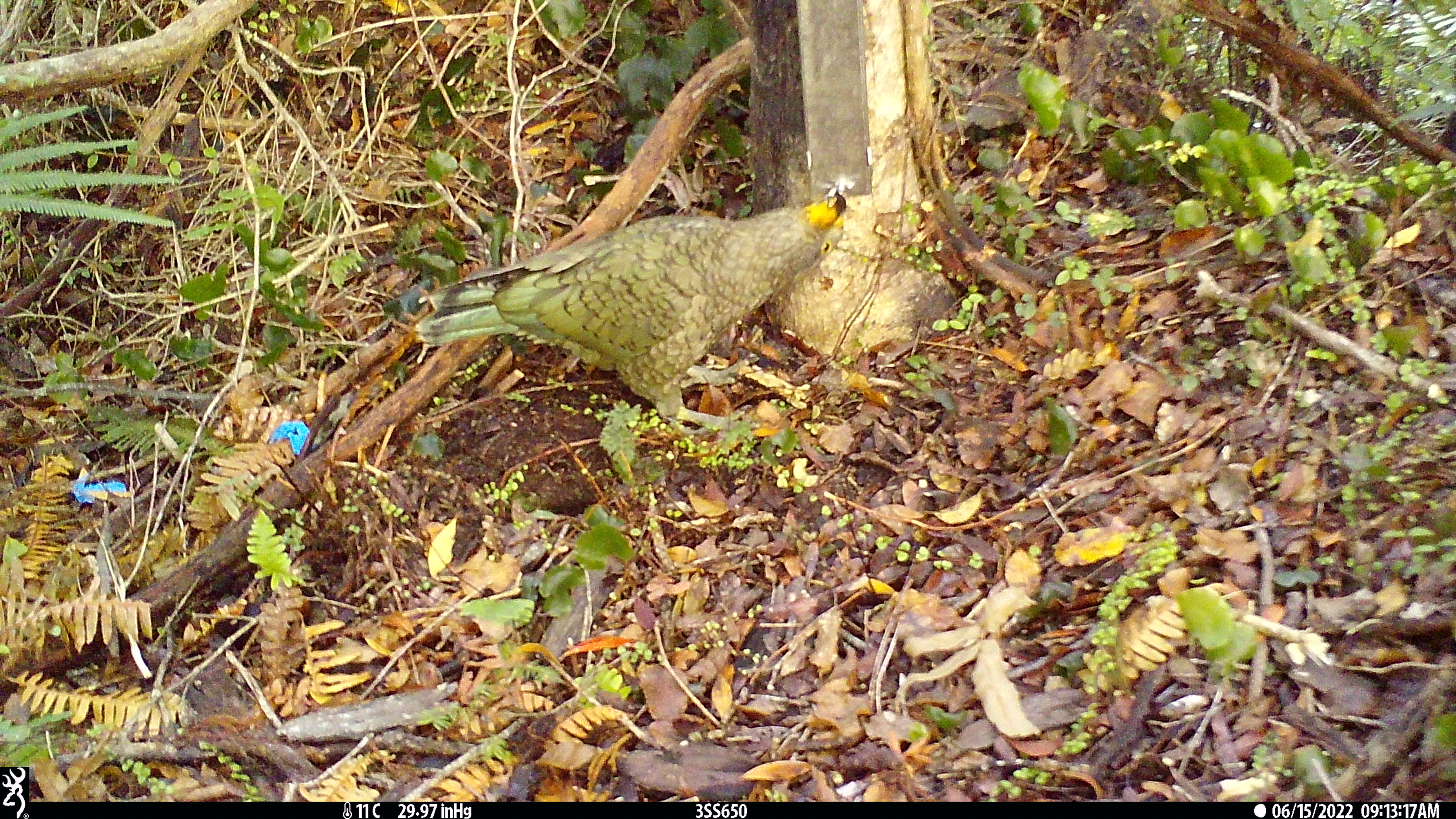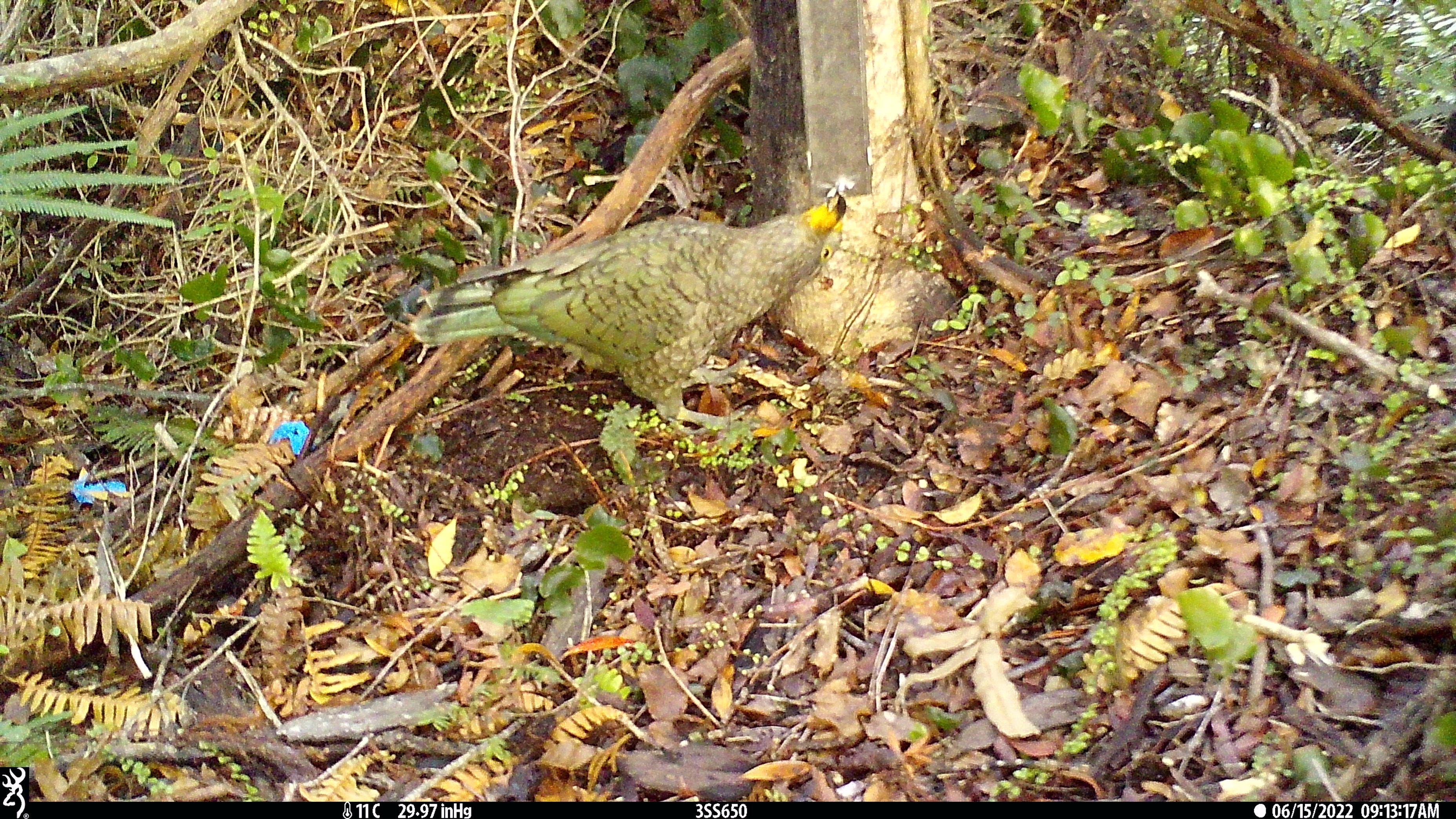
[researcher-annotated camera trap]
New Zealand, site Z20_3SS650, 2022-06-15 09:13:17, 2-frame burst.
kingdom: Animalia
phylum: Chordata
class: Aves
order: Psittaciformes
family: Strigopidae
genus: Nestor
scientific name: Nestor notabilis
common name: kea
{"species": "kea (Nestor notabilis)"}